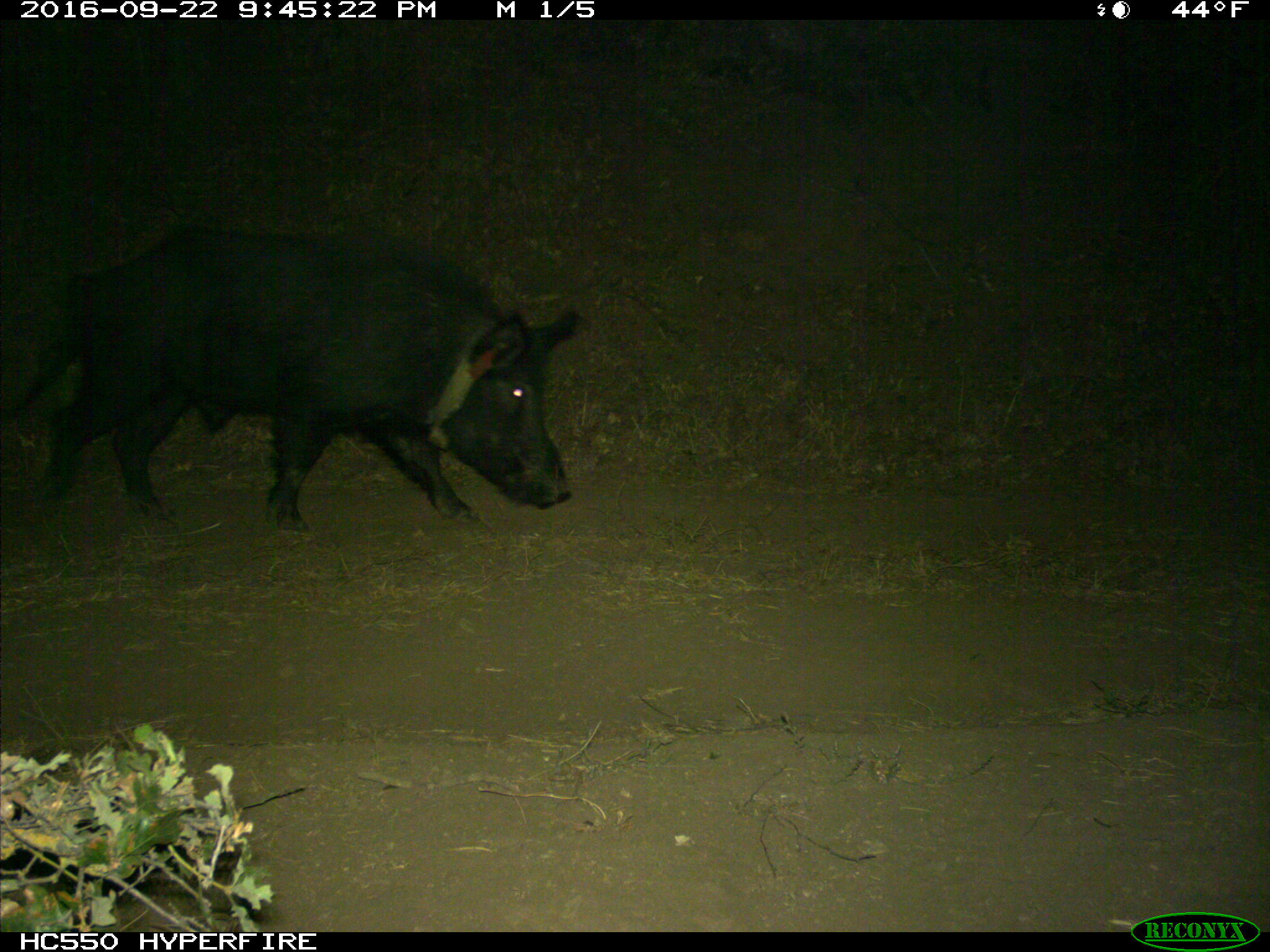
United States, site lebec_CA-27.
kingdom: Animalia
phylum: Chordata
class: Mammalia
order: Artiodactyla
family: Suidae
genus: Sus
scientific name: Sus scrofa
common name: wild boar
Sus scrofa (wild boar).